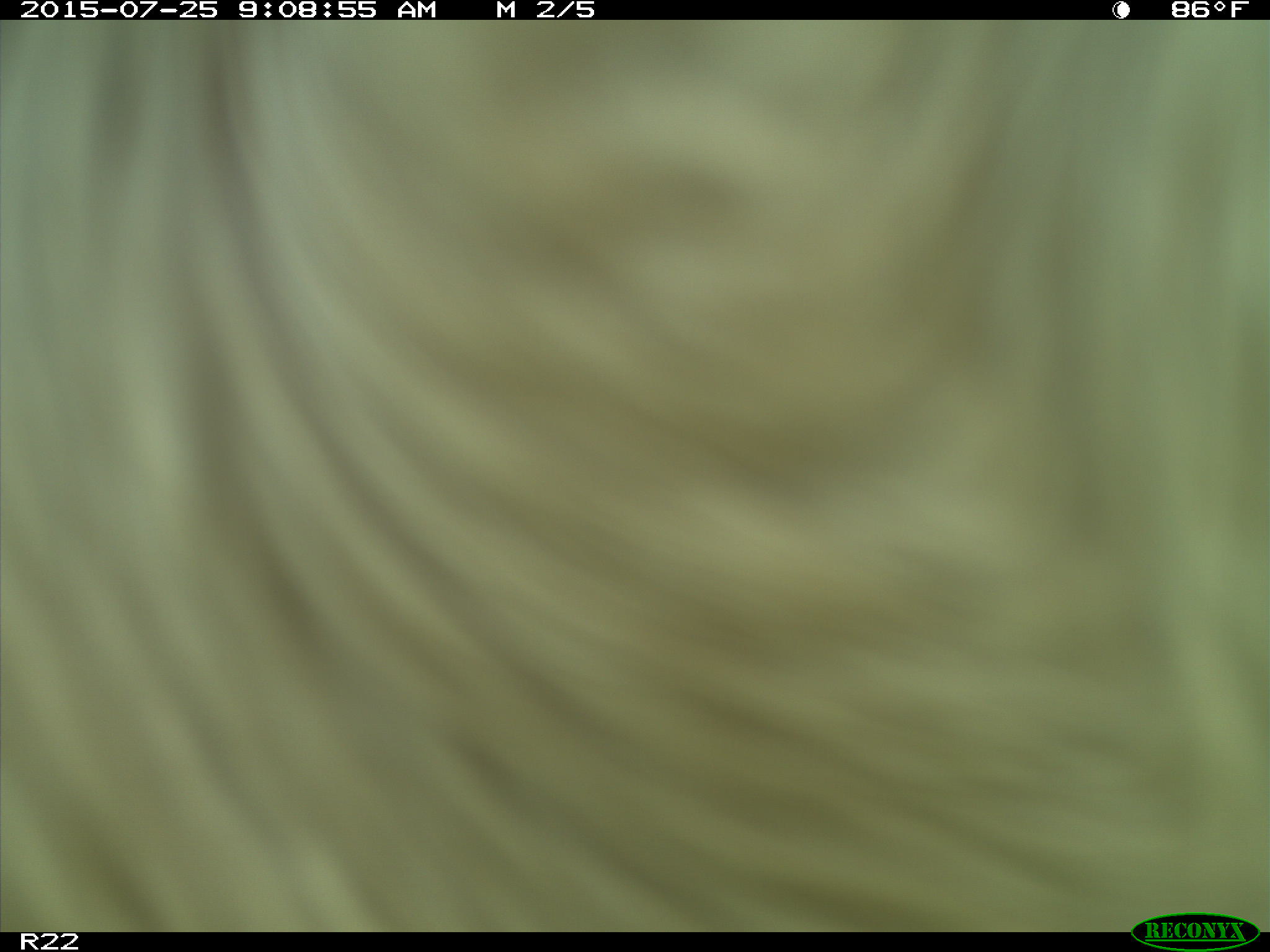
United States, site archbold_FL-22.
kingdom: Animalia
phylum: Chordata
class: Mammalia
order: Artiodactyla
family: Bovidae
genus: Bos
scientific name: Bos taurus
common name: domestic cow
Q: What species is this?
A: Bos taurus (domestic cow).